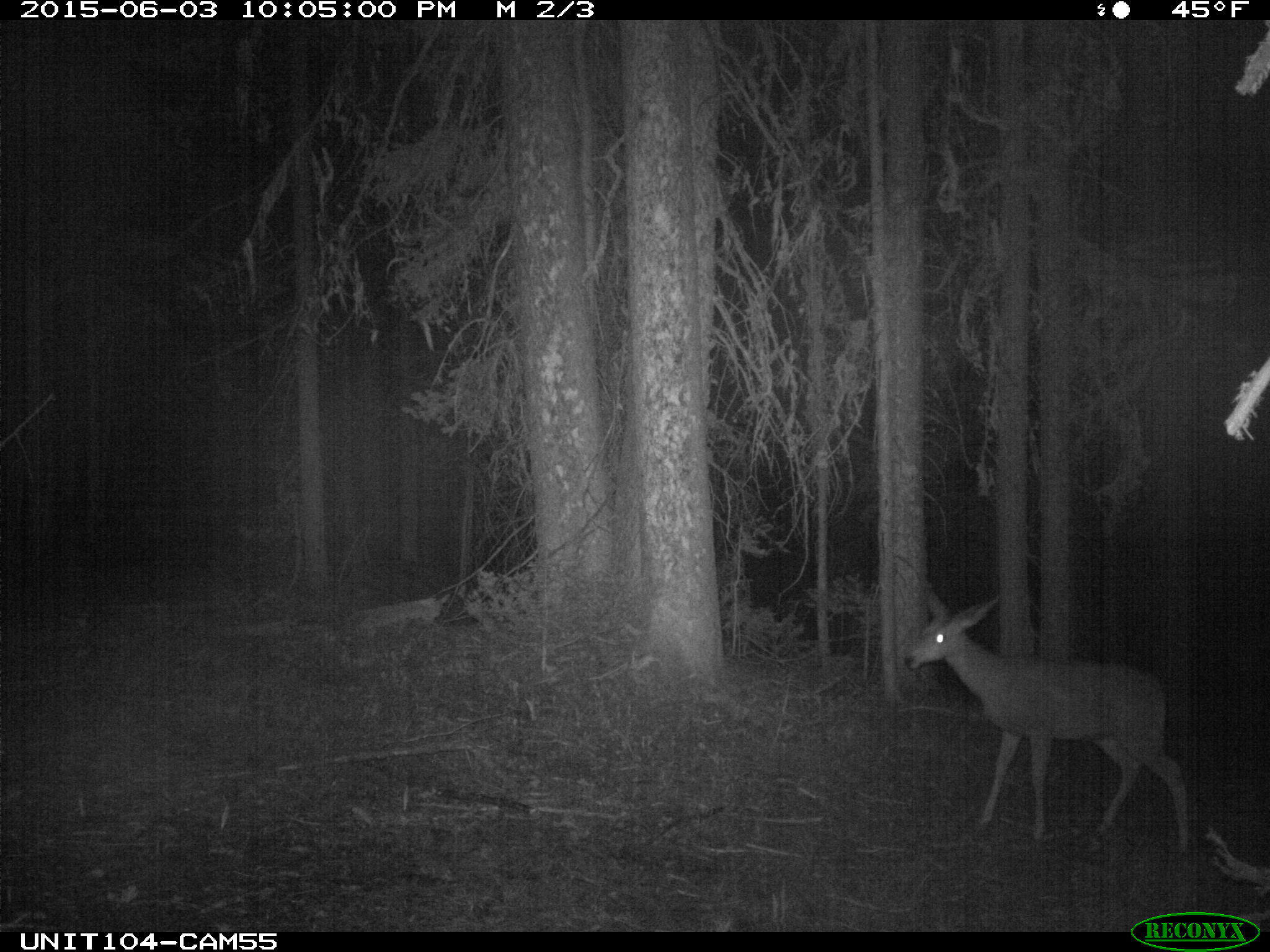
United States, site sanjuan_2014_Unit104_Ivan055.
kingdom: Animalia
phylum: Chordata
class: Mammalia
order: Artiodactyla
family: Cervidae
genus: Odocoileus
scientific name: Odocoileus hemionus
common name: mule deer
Odocoileus hemionus (mule deer).